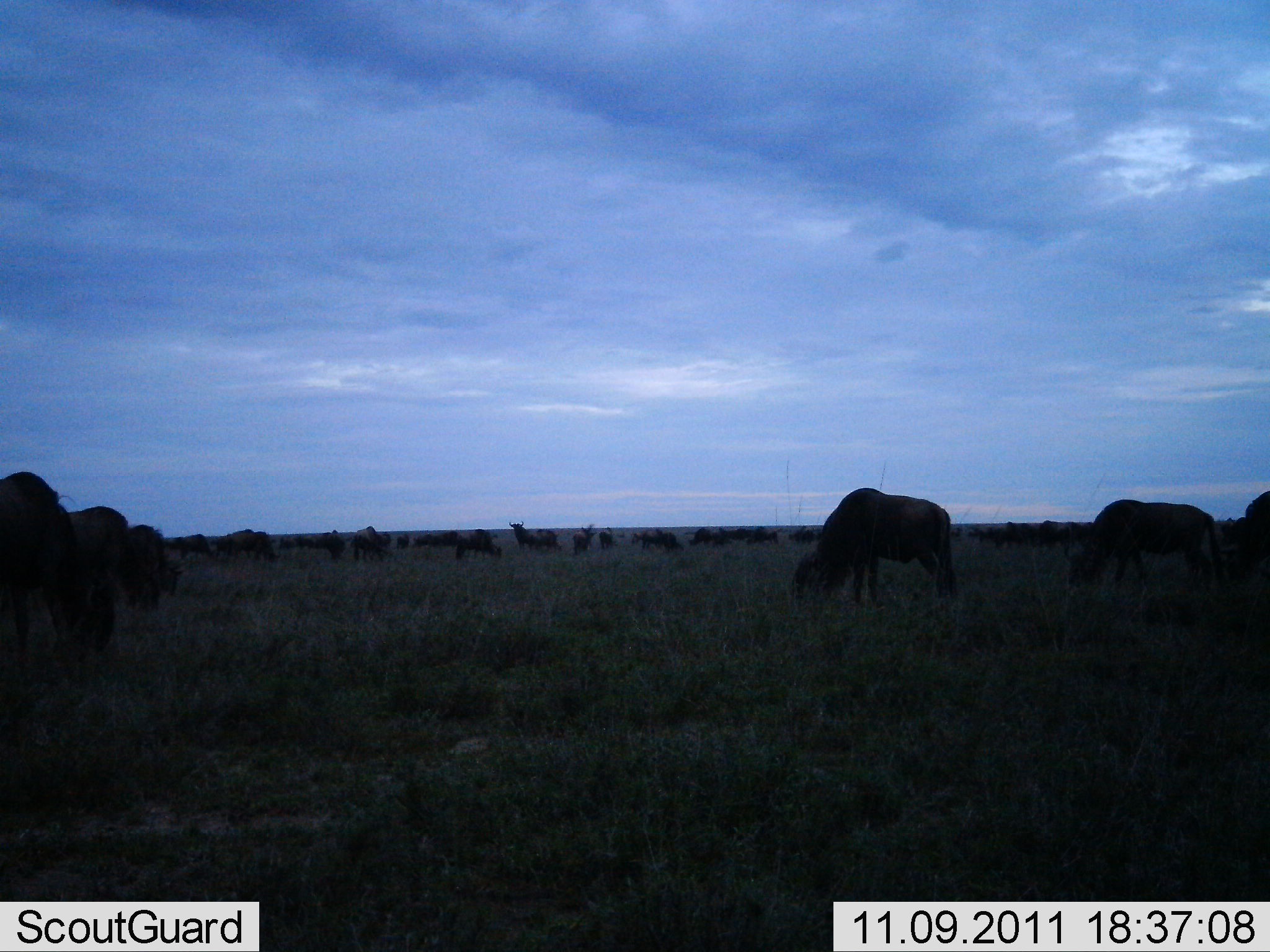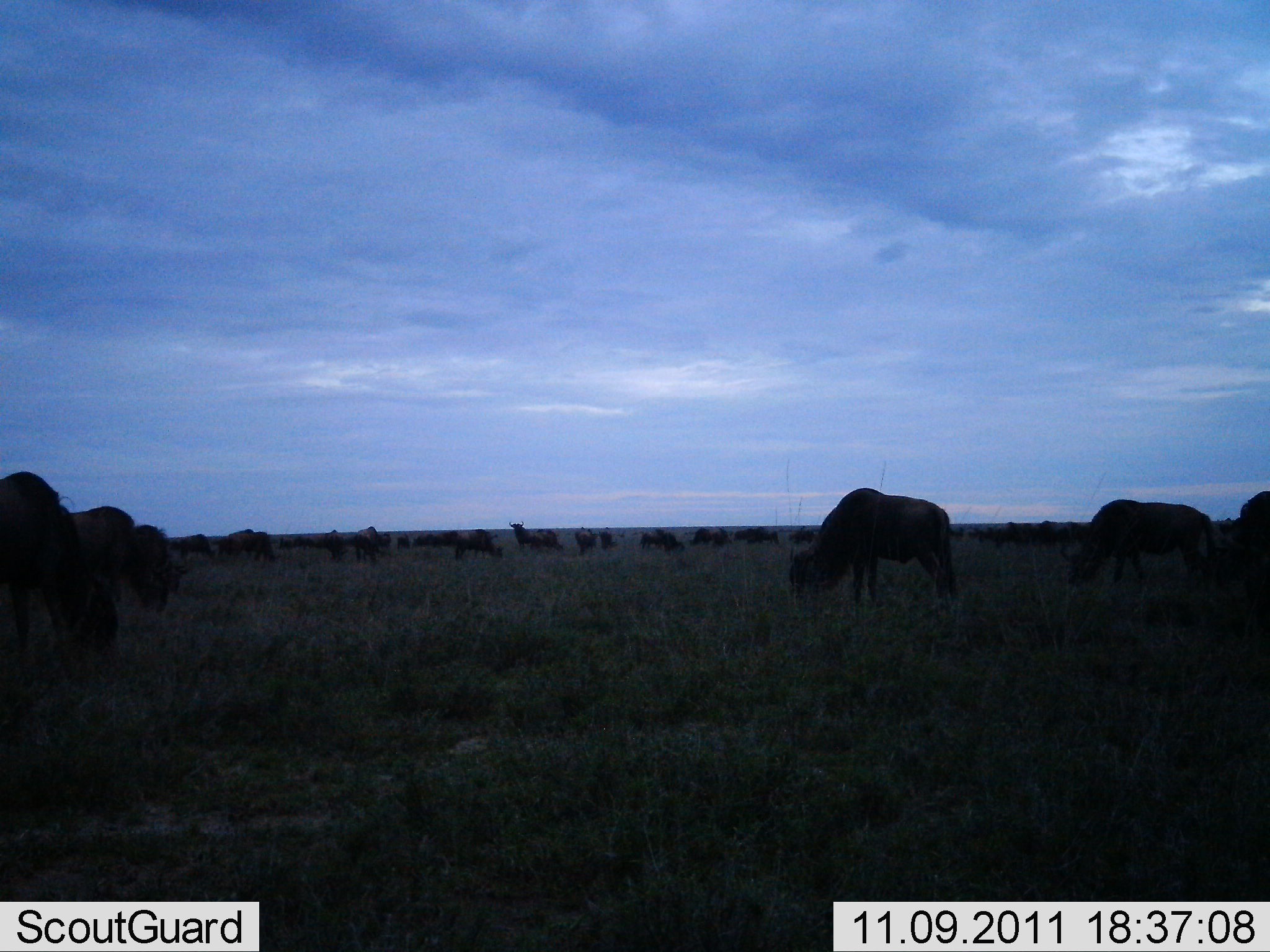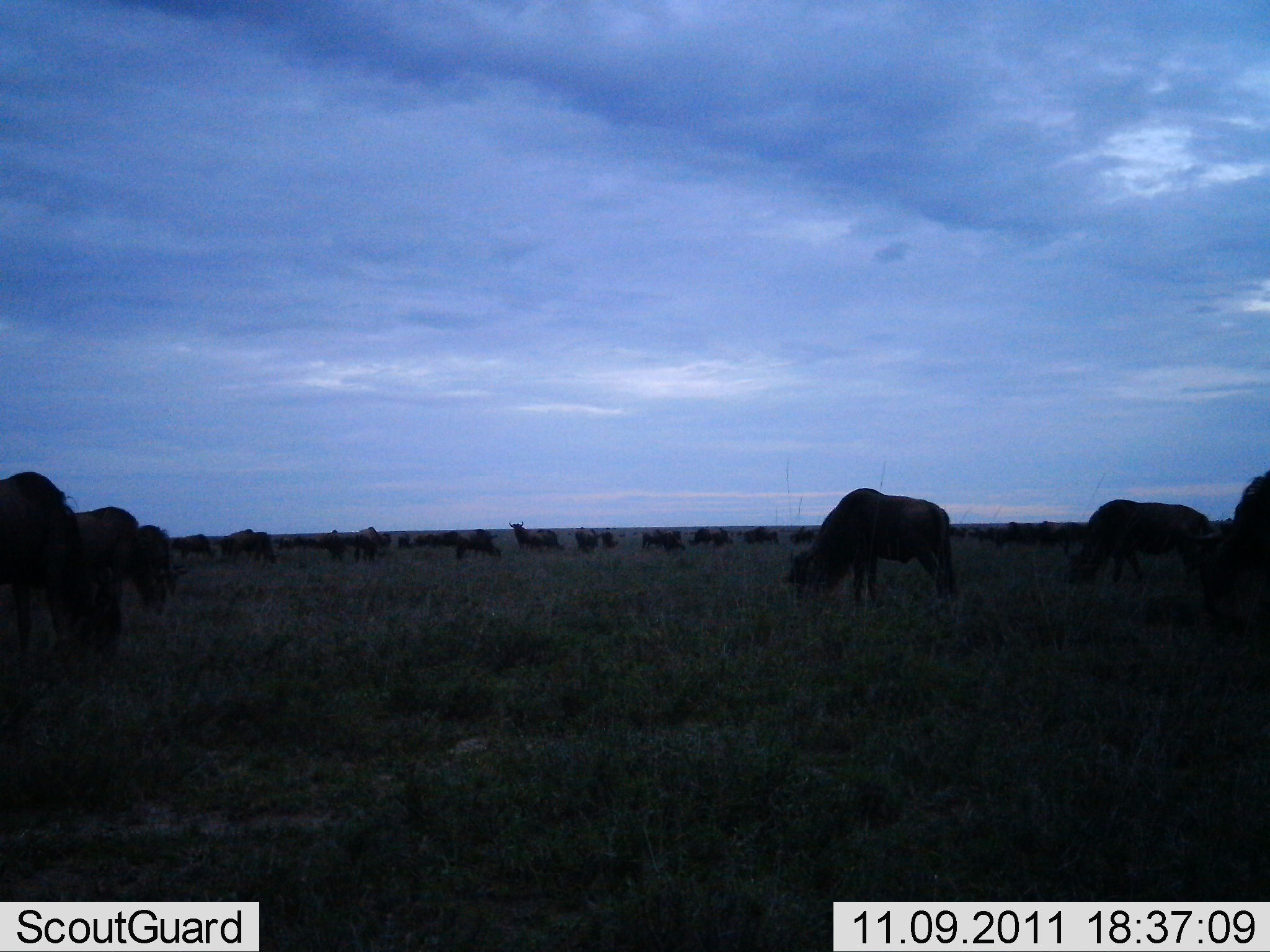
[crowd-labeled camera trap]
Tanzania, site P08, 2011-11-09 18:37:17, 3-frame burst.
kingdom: Animalia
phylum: Chordata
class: Mammalia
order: Artiodactyla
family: Bovidae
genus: Connochaetes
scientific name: Connochaetes taurinus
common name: blue wildebeest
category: wildebeest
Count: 11-50.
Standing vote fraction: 27%.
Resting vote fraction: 0%.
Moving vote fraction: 9%.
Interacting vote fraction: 0%.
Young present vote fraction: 0%.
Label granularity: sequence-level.